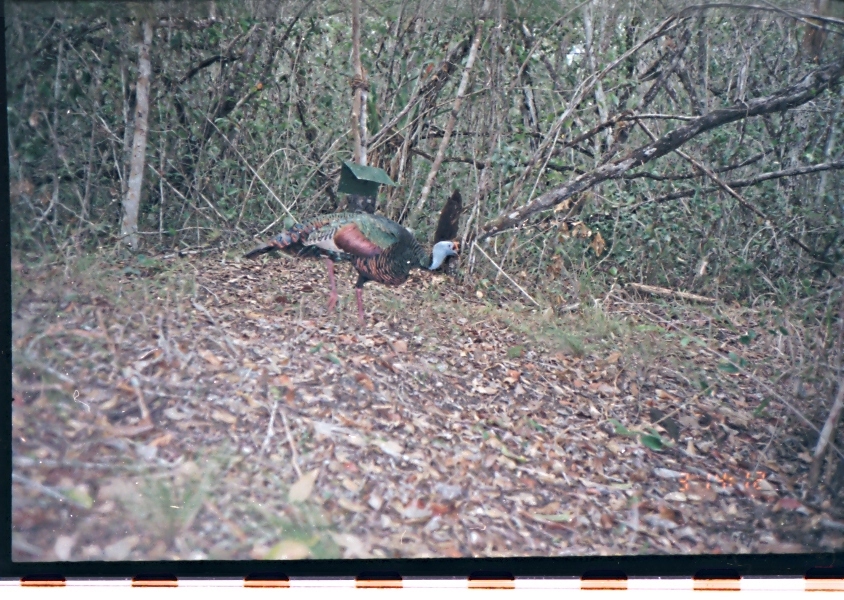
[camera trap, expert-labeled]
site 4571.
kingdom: Animalia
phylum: Chordata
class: Aves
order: Galliformes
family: Phasianidae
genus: Meleagris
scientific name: Meleagris ocellata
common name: ocellated turkey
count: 1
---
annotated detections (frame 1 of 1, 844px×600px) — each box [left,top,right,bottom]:
meleagris ocellata: [240,210,460,334]